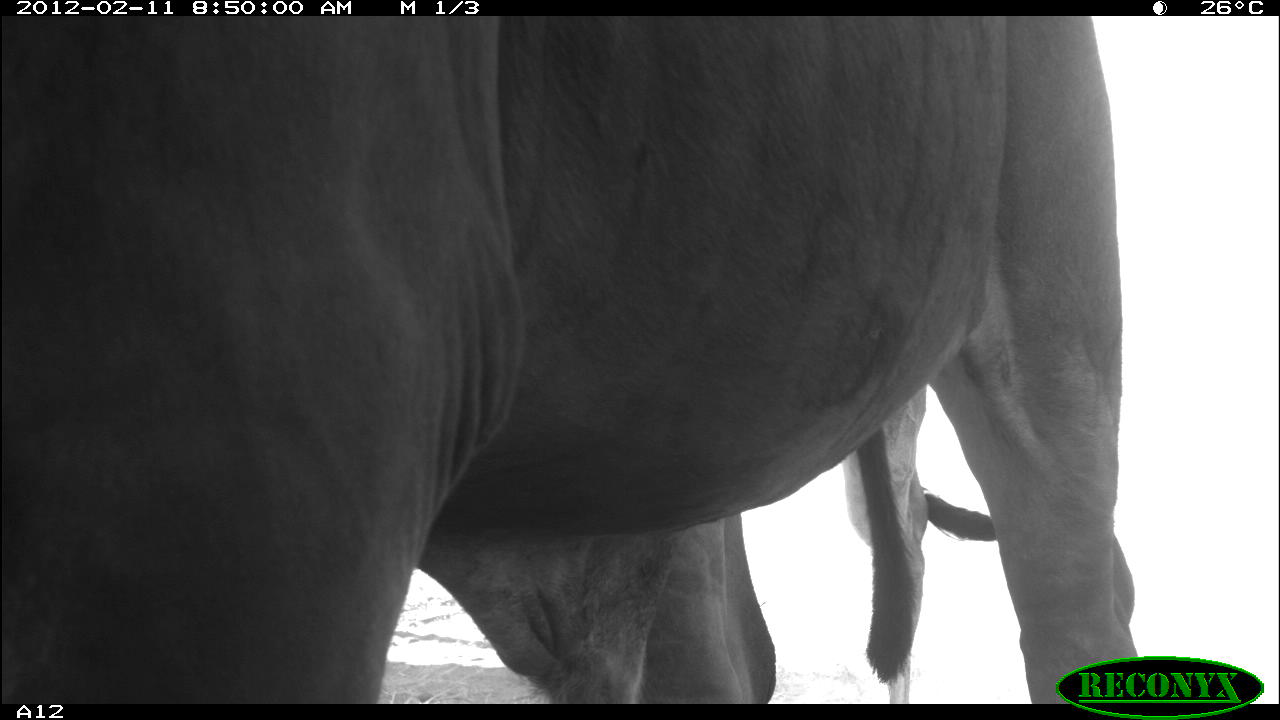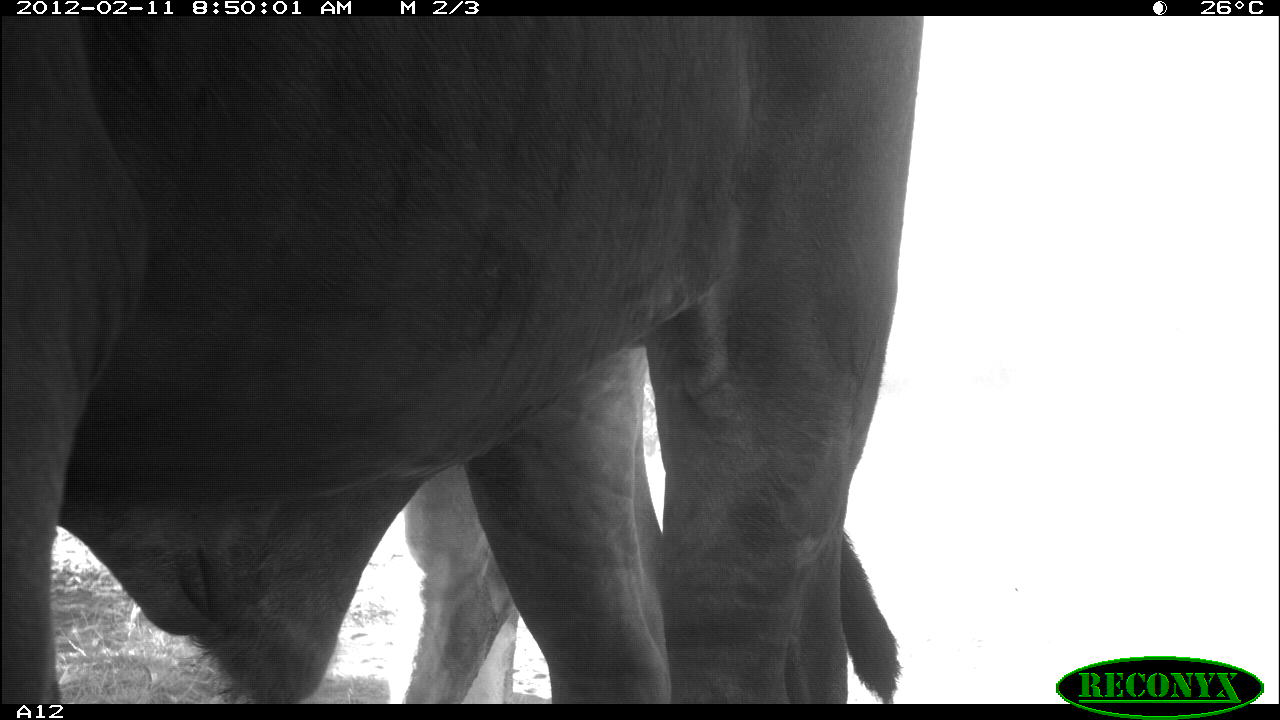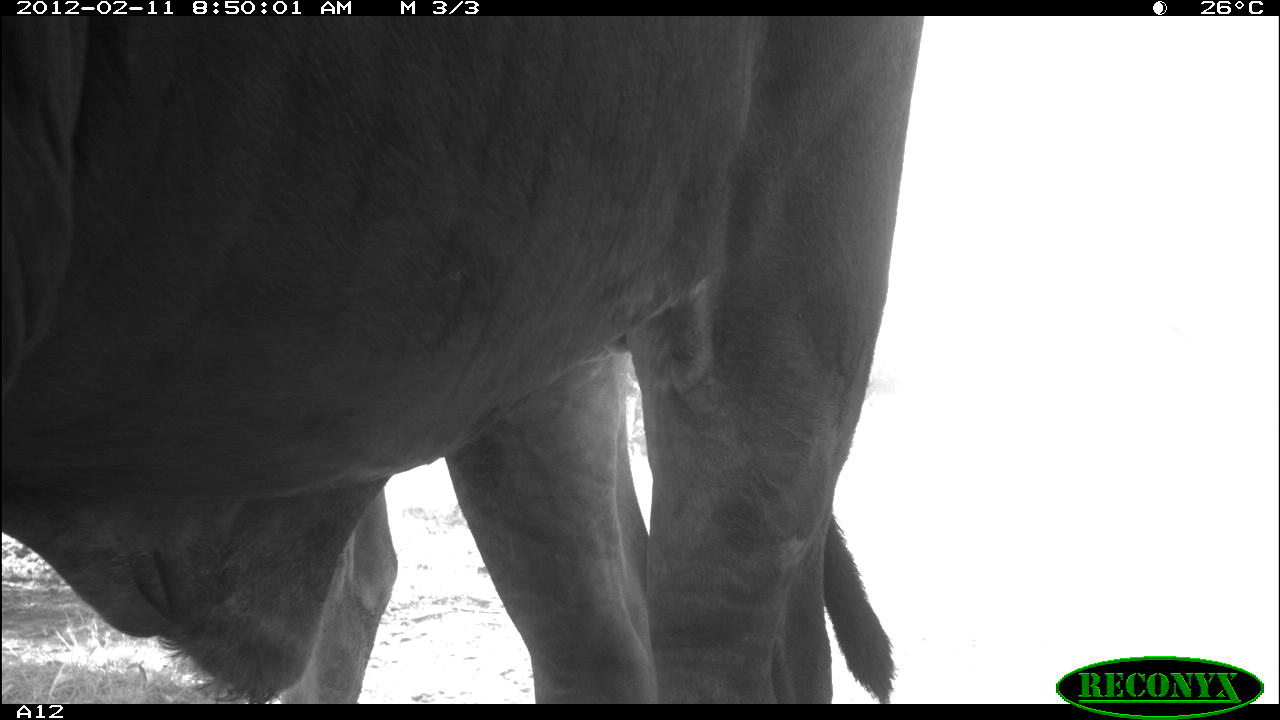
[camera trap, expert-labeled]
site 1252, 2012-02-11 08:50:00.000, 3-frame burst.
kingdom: Animalia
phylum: Chordata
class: Mammalia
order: Artiodactyla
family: Bovidae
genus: Bos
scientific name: Bos taurus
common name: domestic cattle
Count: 2.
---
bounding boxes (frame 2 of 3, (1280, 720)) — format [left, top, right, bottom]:
bos taurus: [1, 12, 930, 703]; [396, 348, 669, 704]